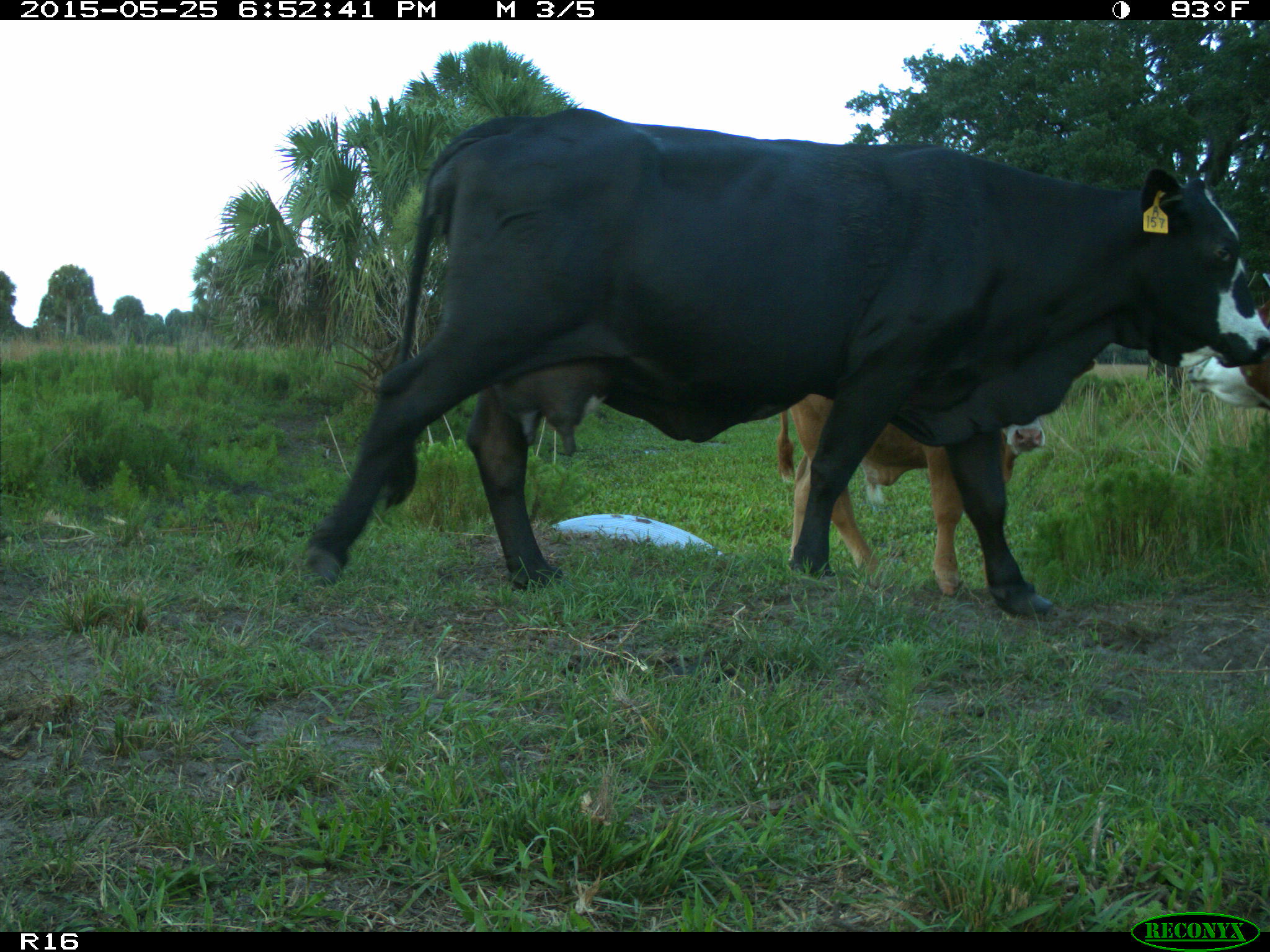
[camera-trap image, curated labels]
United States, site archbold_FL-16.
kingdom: Animalia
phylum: Chordata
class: Mammalia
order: Artiodactyla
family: Bovidae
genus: Bos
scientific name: Bos taurus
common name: domestic cow